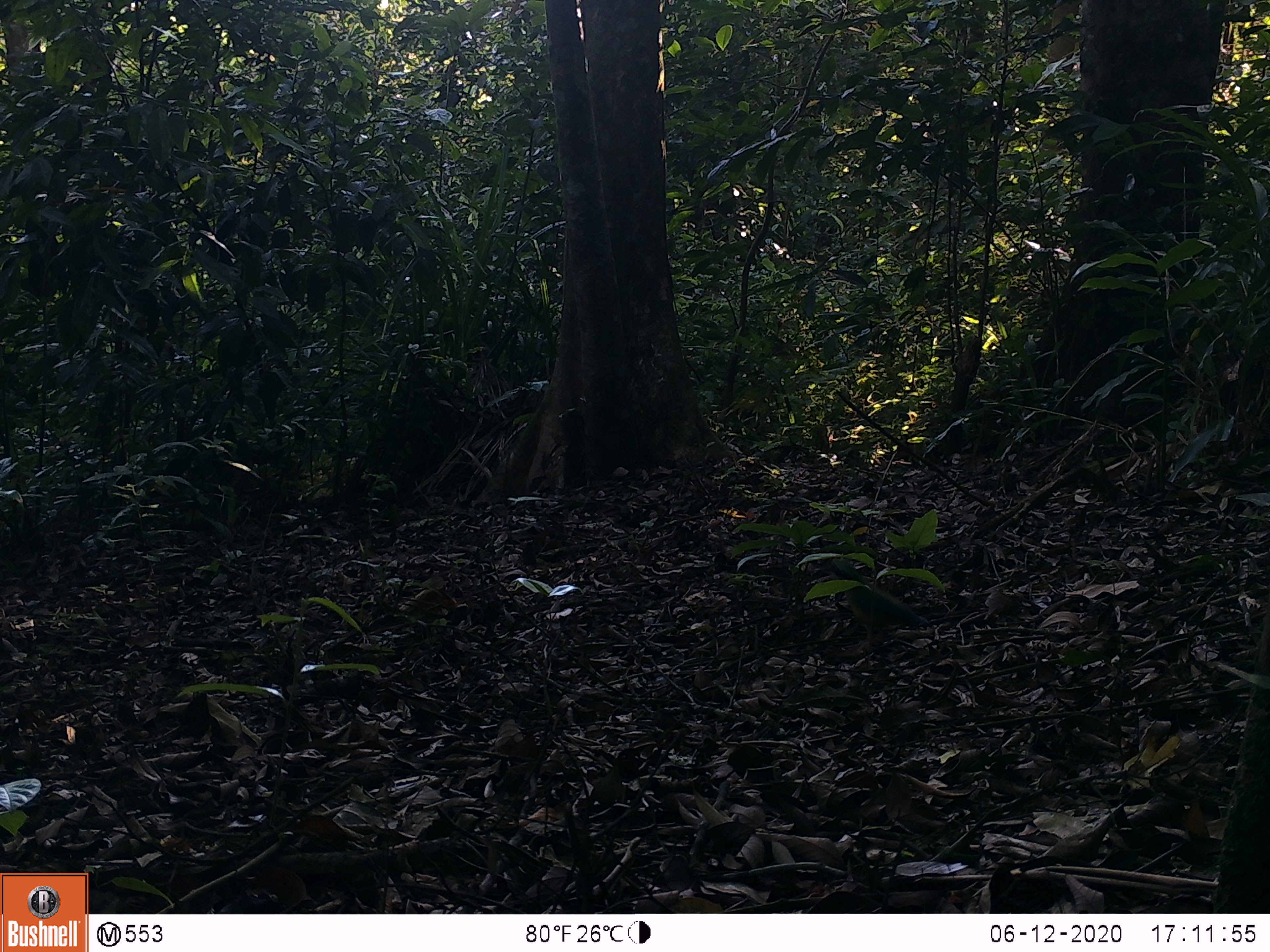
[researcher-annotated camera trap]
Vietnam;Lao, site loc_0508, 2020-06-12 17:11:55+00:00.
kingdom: Animalia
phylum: Chordata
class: Aves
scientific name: Aves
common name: bird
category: unidentified bird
Unidentified bird (bird) (Aves). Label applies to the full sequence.